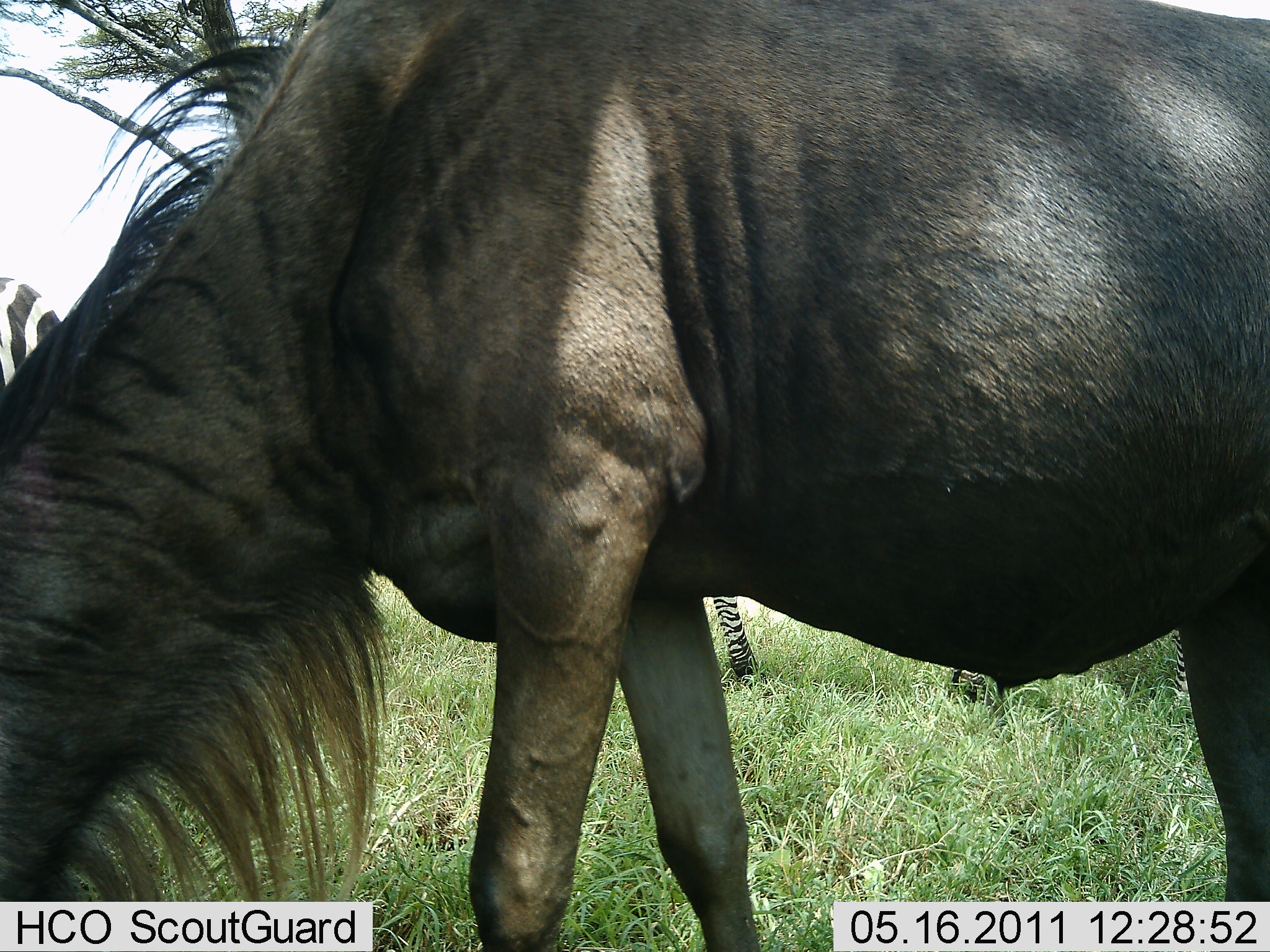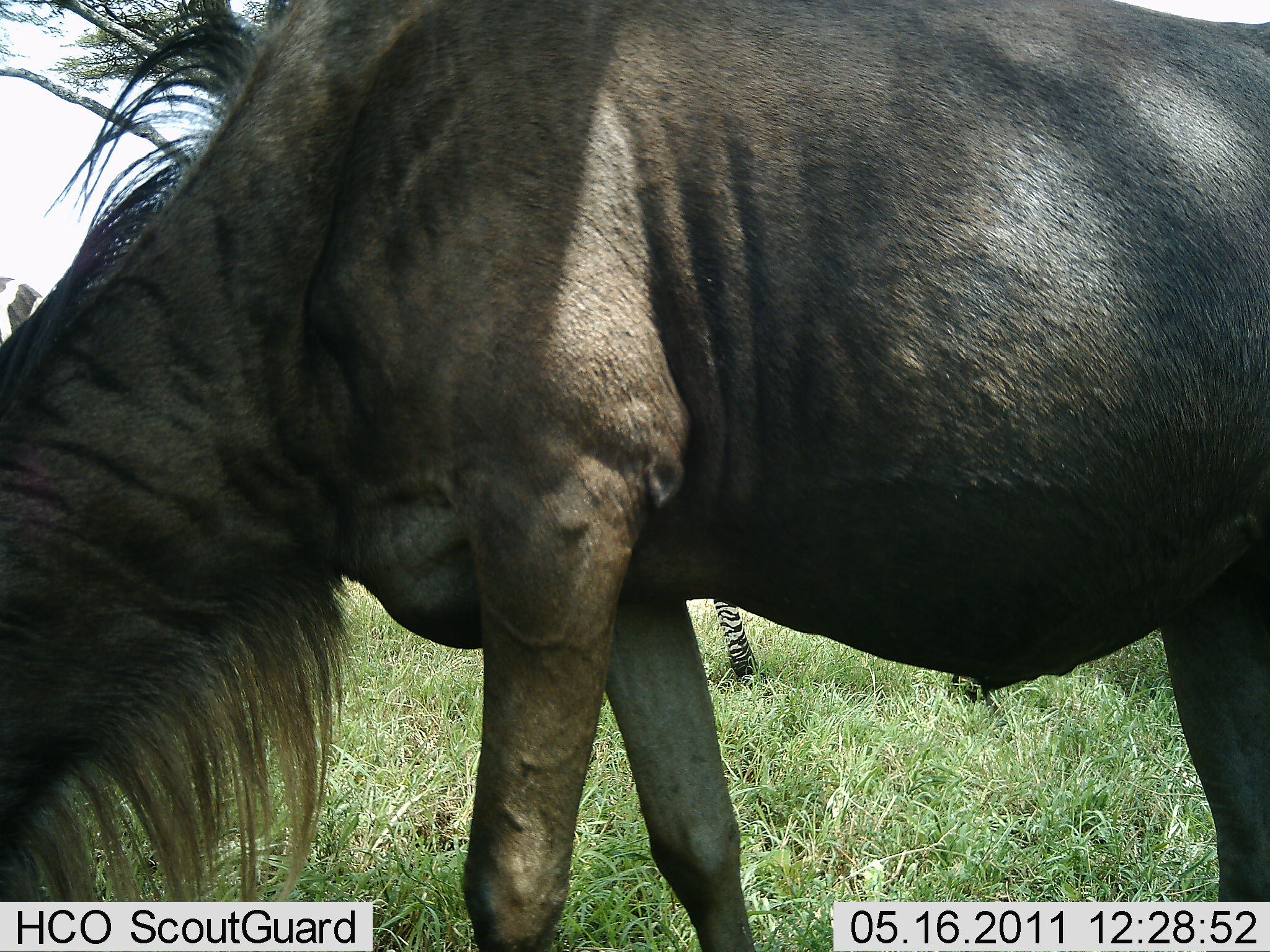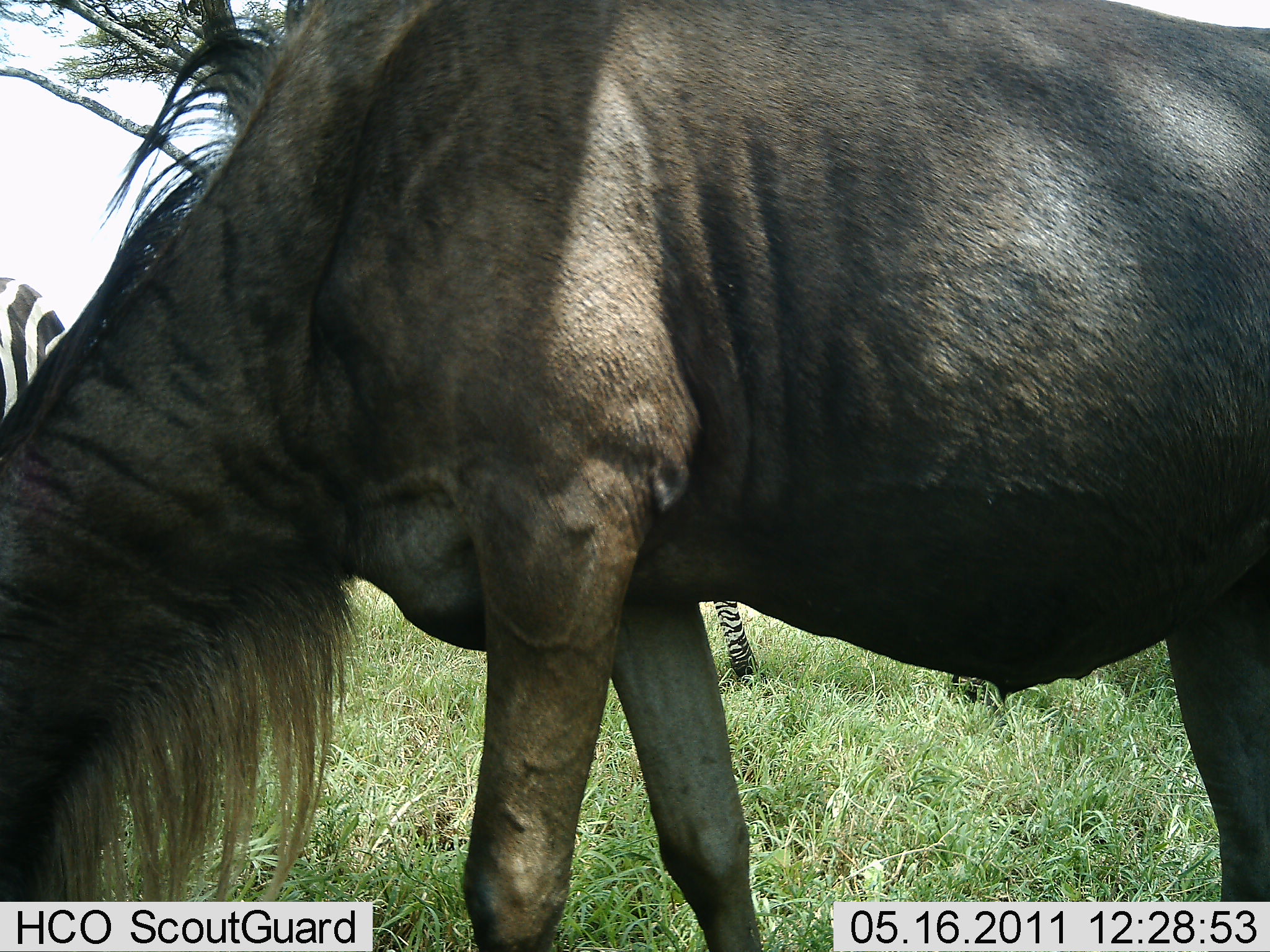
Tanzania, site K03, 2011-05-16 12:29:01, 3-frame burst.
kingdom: Animalia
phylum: Chordata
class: Mammalia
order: Artiodactyla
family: Bovidae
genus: Connochaetes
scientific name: Connochaetes taurinus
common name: blue wildebeest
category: wildebeest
Wildebeest (blue wildebeest) (Connochaetes taurinus), count 1. Behavior (volunteer vote fractions): standing 38%, resting 0%, moving 0%, interacting 0%. Young present (vote fraction): 0%. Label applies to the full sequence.